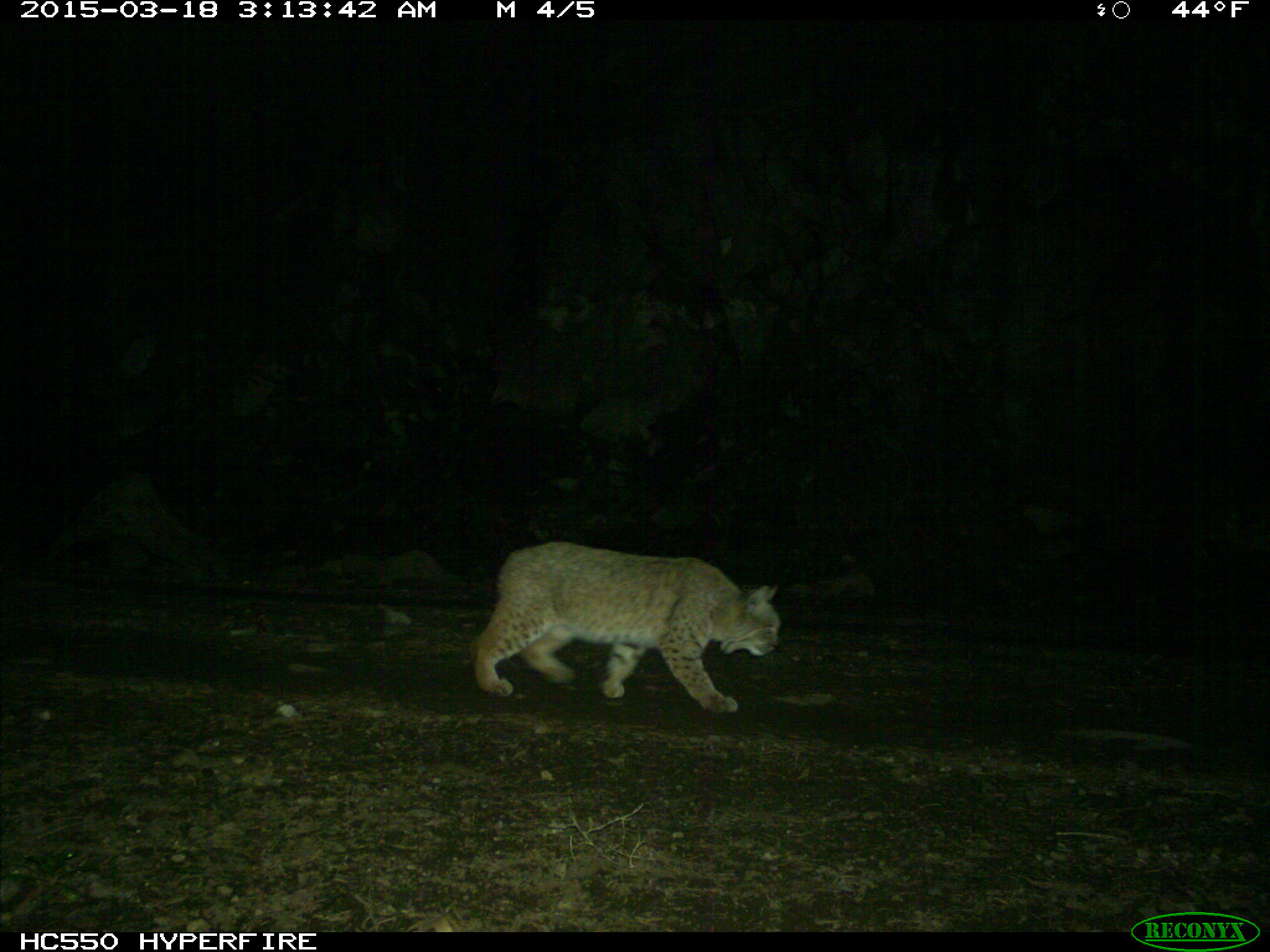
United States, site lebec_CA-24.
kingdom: Animalia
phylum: Chordata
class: Mammalia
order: Carnivora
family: Felidae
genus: Lynx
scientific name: Lynx rufus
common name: bobcat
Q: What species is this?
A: Lynx rufus (bobcat).